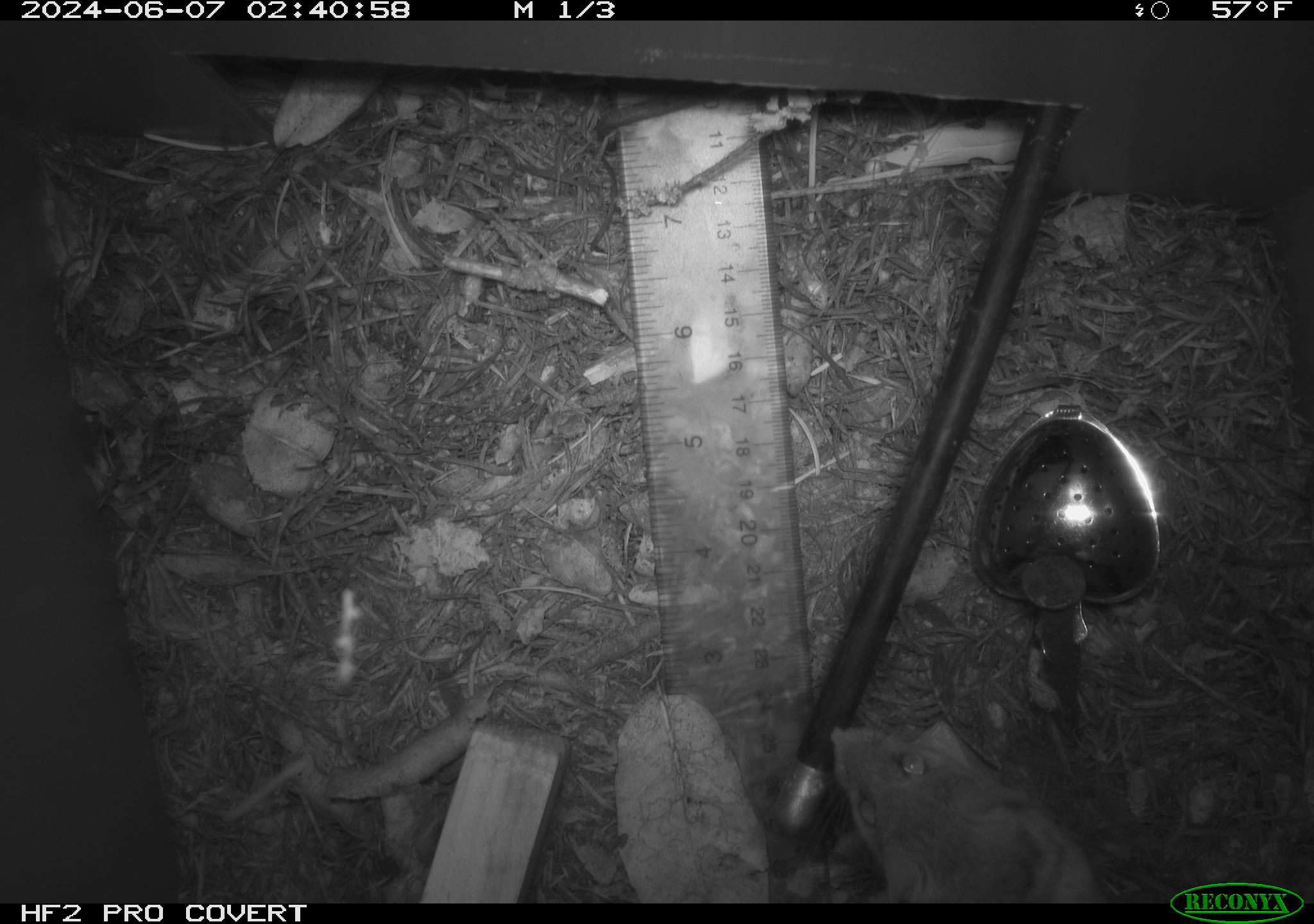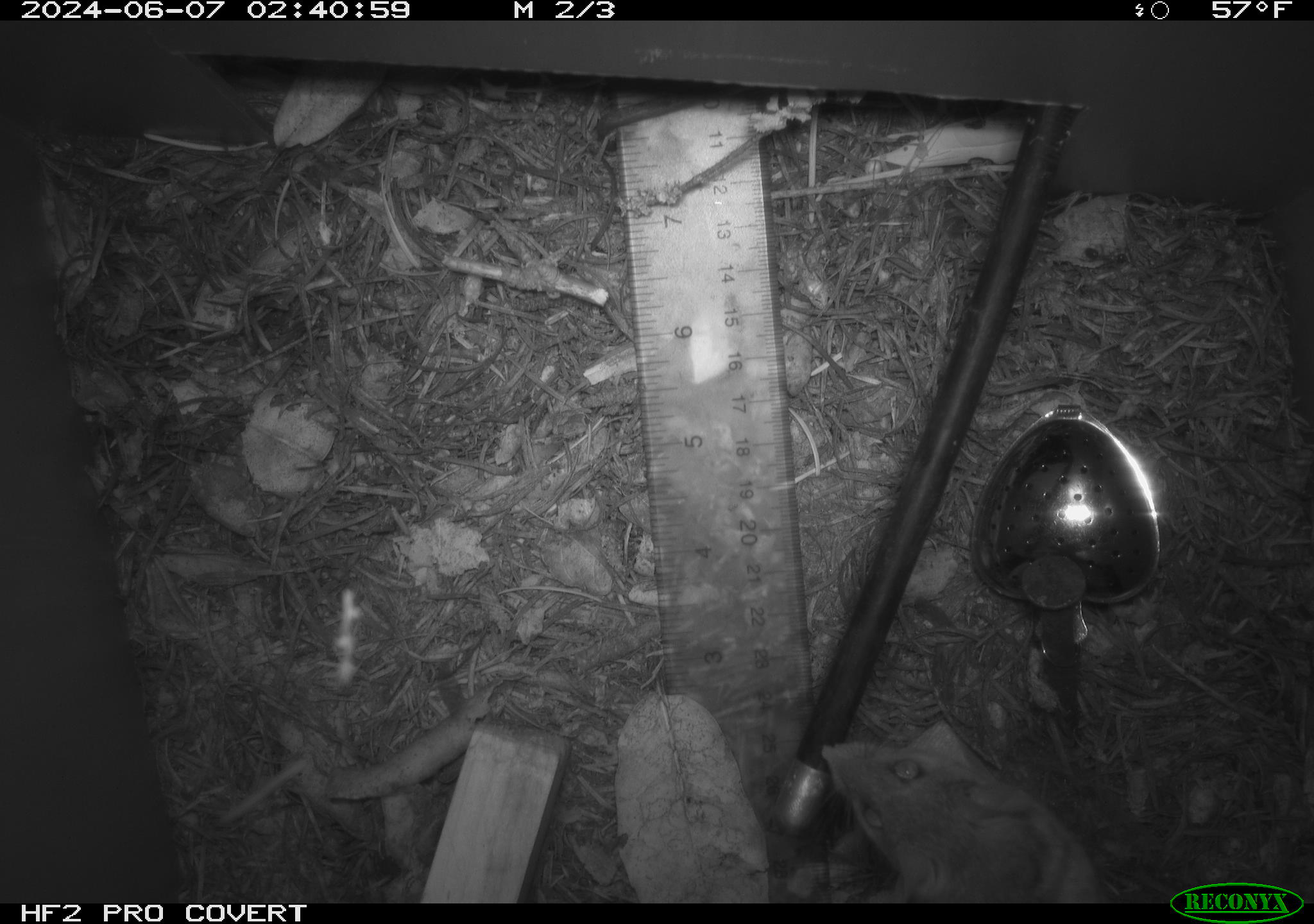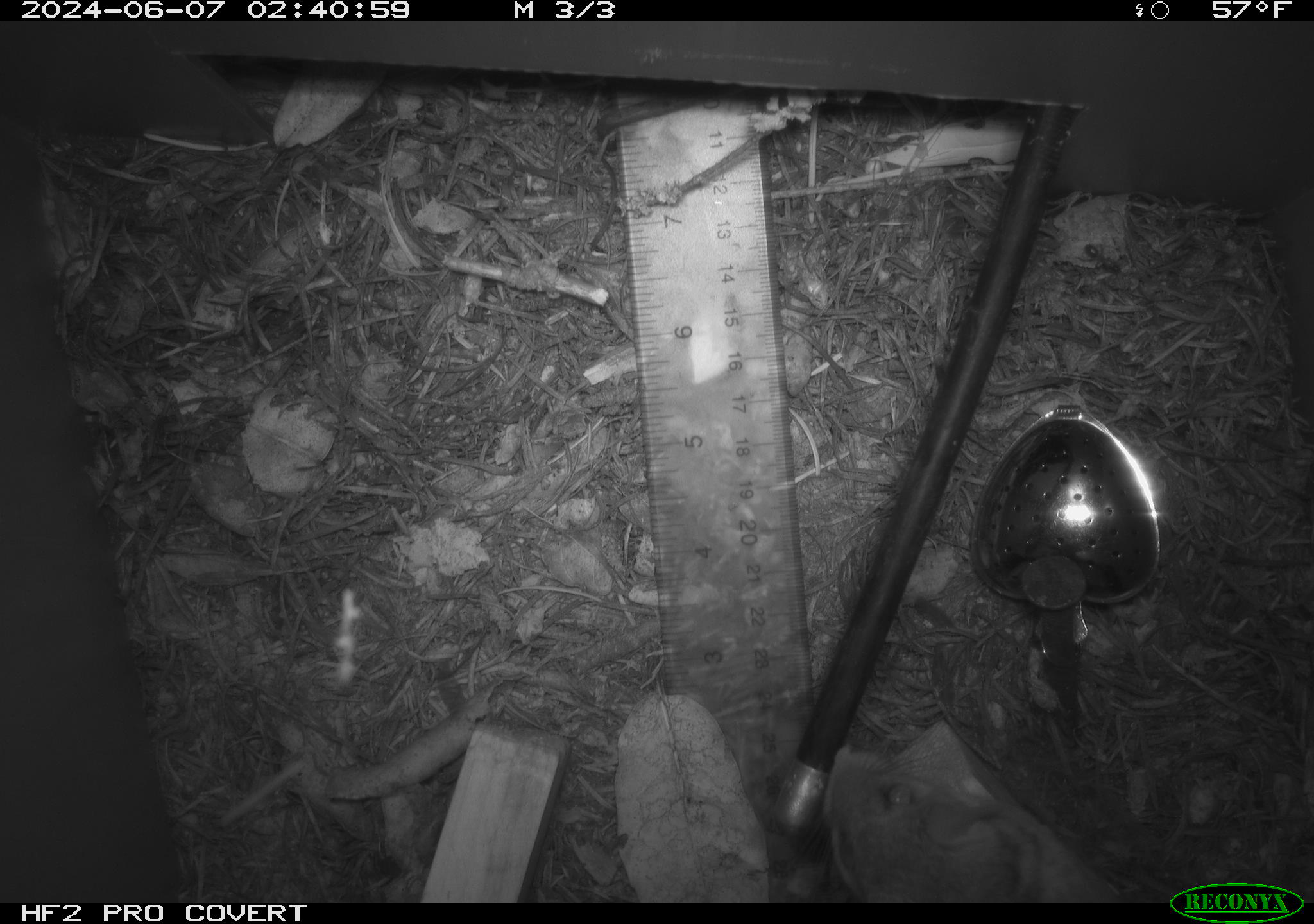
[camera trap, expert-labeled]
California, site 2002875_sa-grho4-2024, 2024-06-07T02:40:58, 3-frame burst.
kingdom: Animalia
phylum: Chordata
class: Mammalia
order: Rodentia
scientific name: Rodentia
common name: rodent